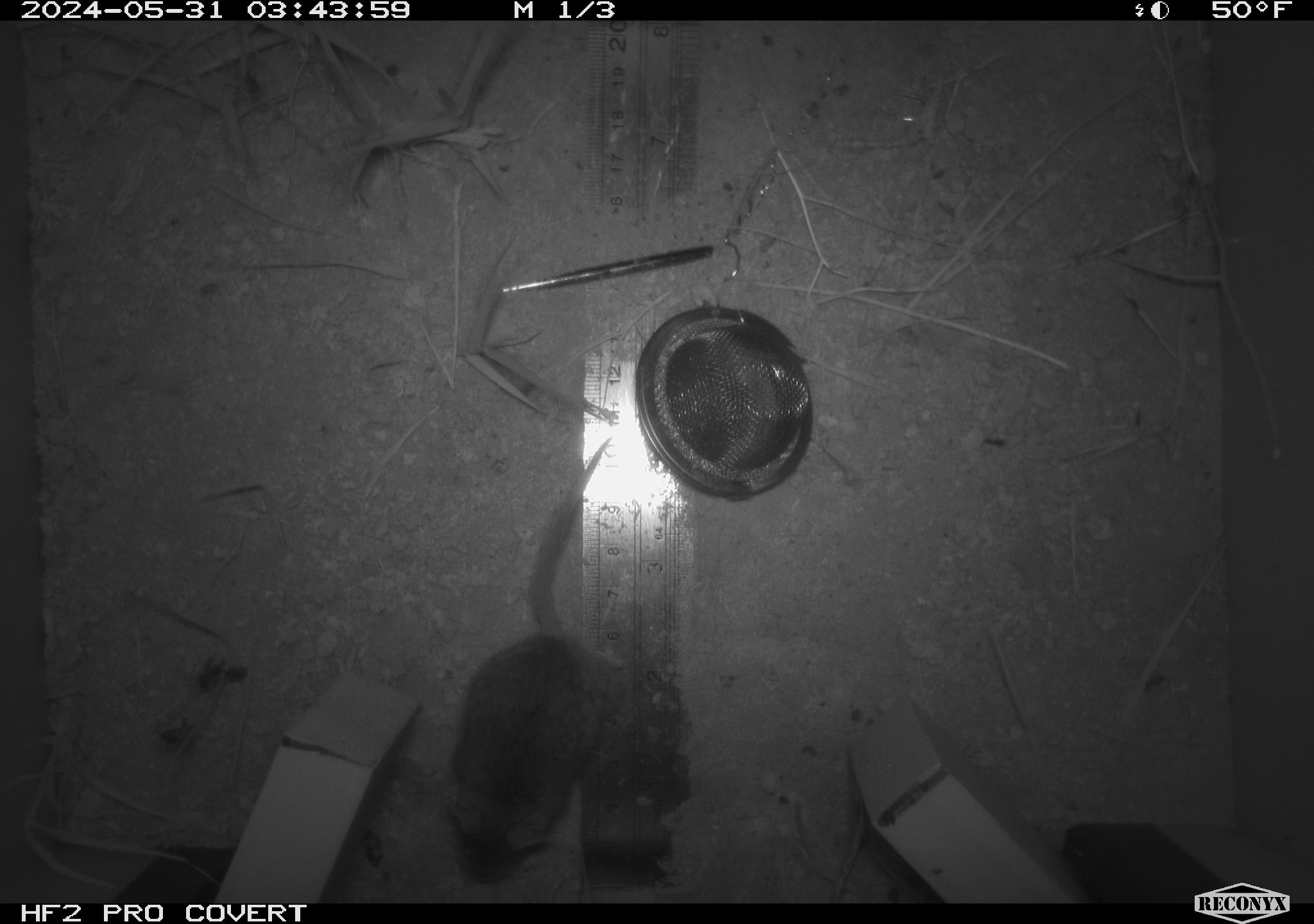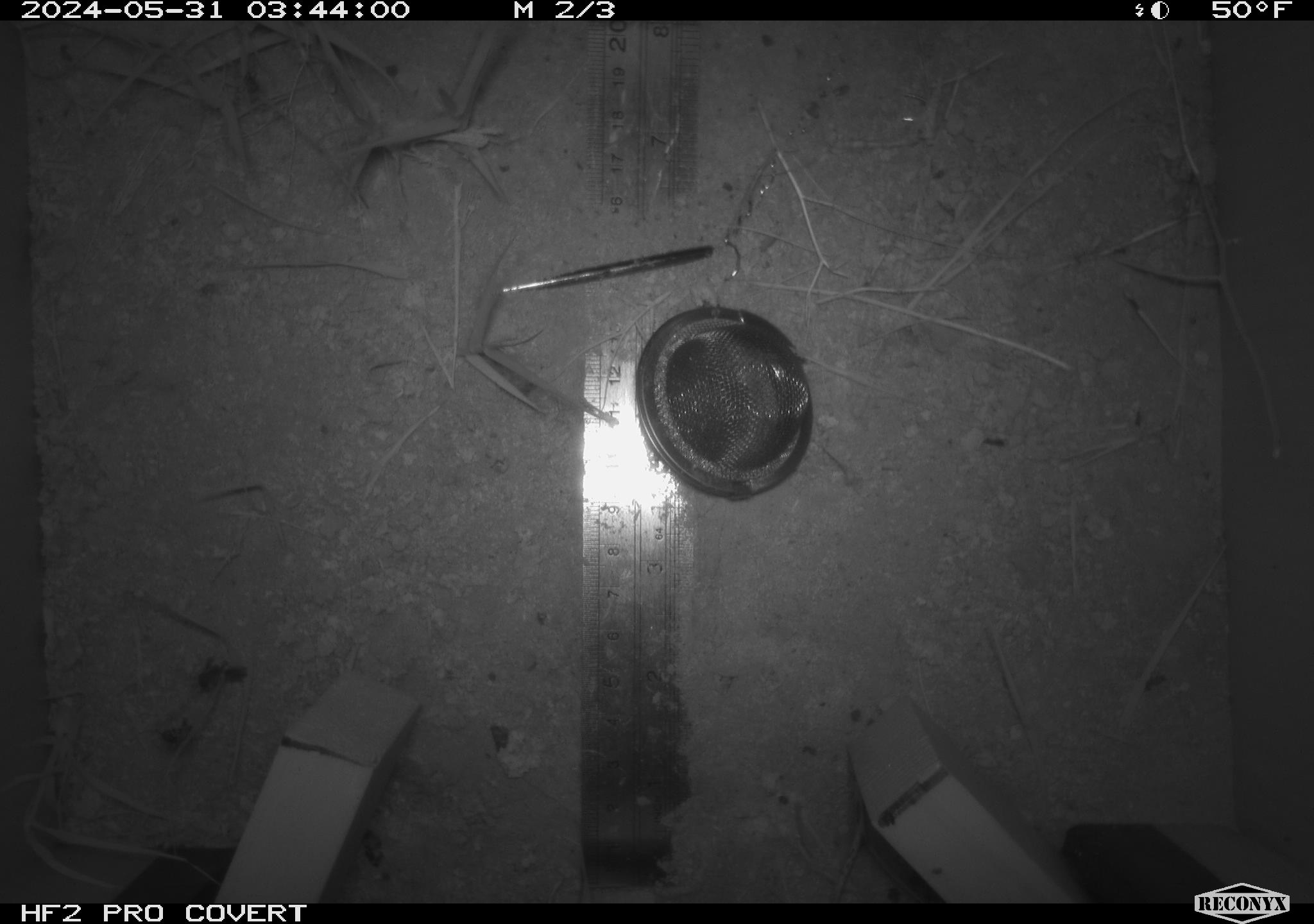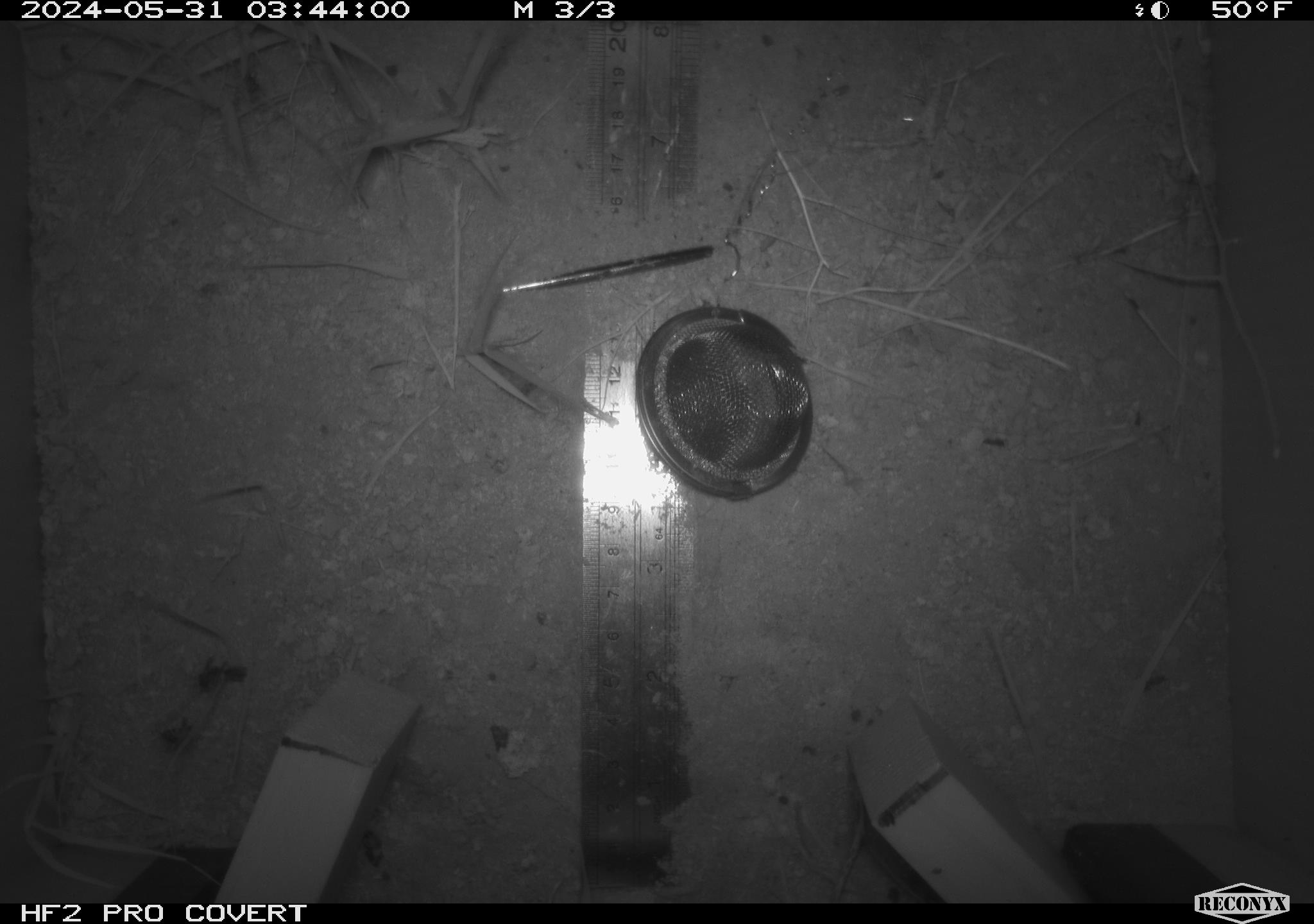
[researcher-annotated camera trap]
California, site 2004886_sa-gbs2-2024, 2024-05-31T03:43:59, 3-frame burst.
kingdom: Animalia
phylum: Chordata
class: Mammalia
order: Rodentia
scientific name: Rodentia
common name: mouse species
Mouse species (Rodentia).